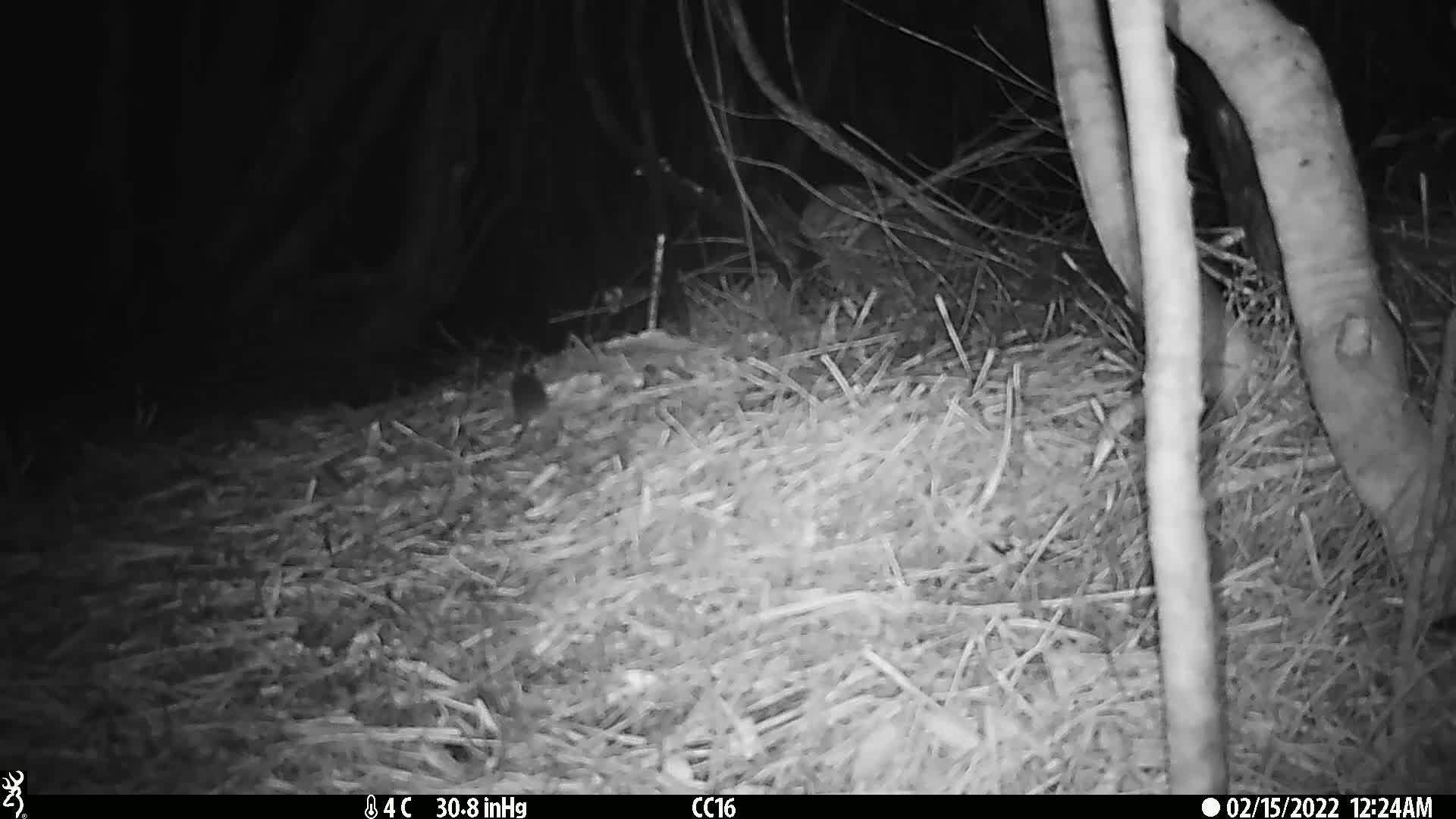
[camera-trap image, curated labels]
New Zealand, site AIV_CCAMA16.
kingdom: Animalia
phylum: Chordata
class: Mammalia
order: Rodentia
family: Muridae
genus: Mus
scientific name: Mus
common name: mouse